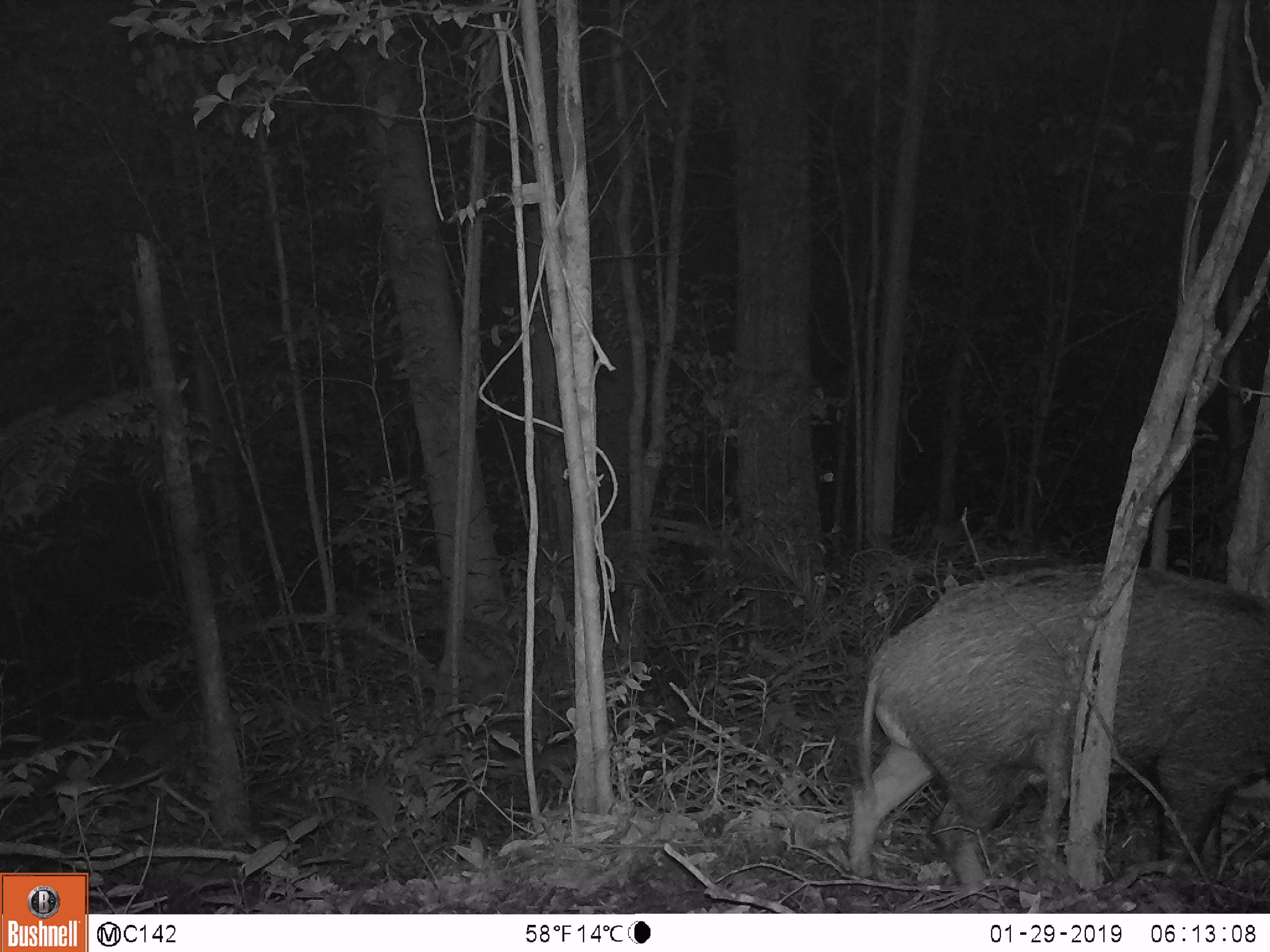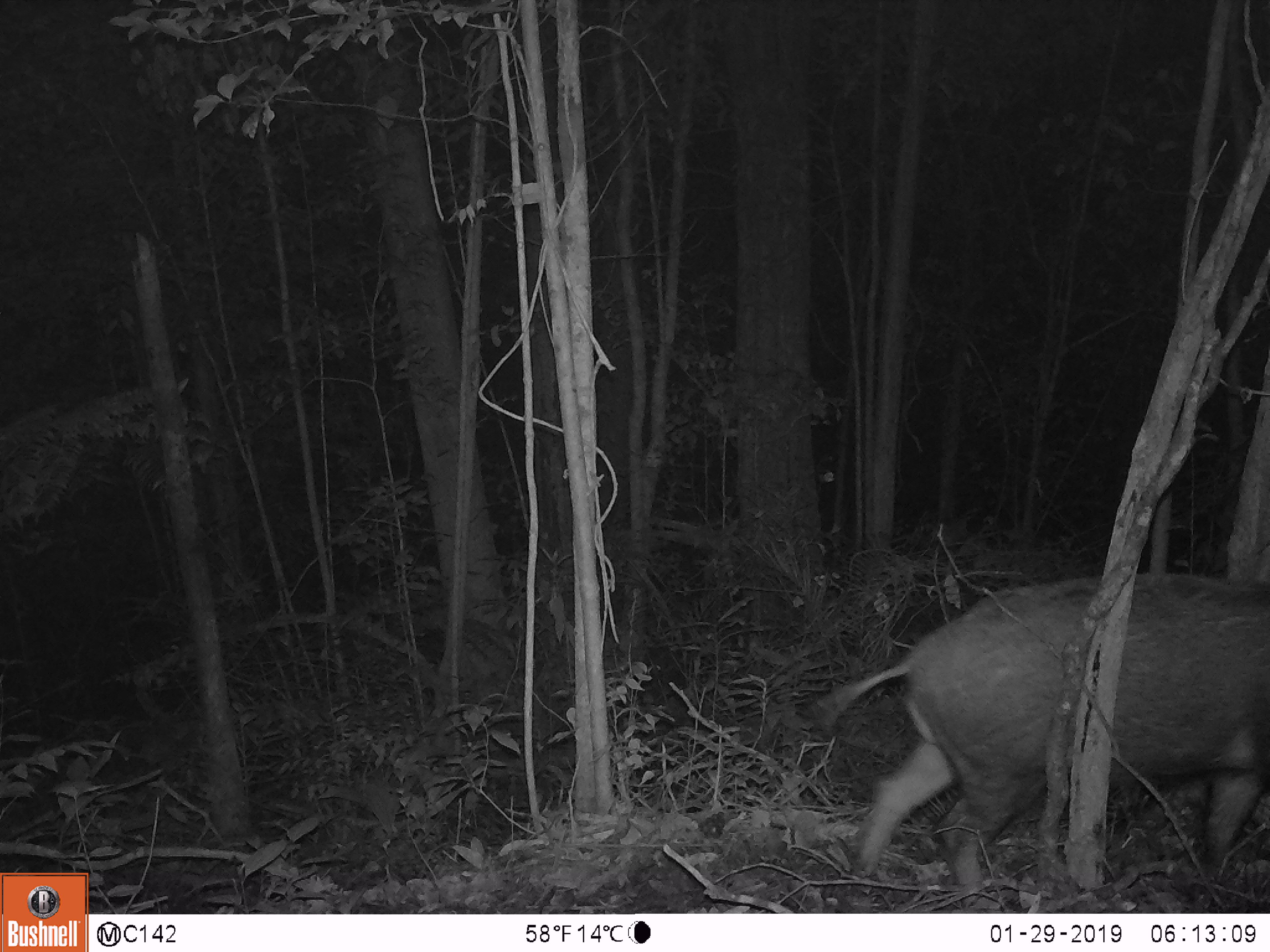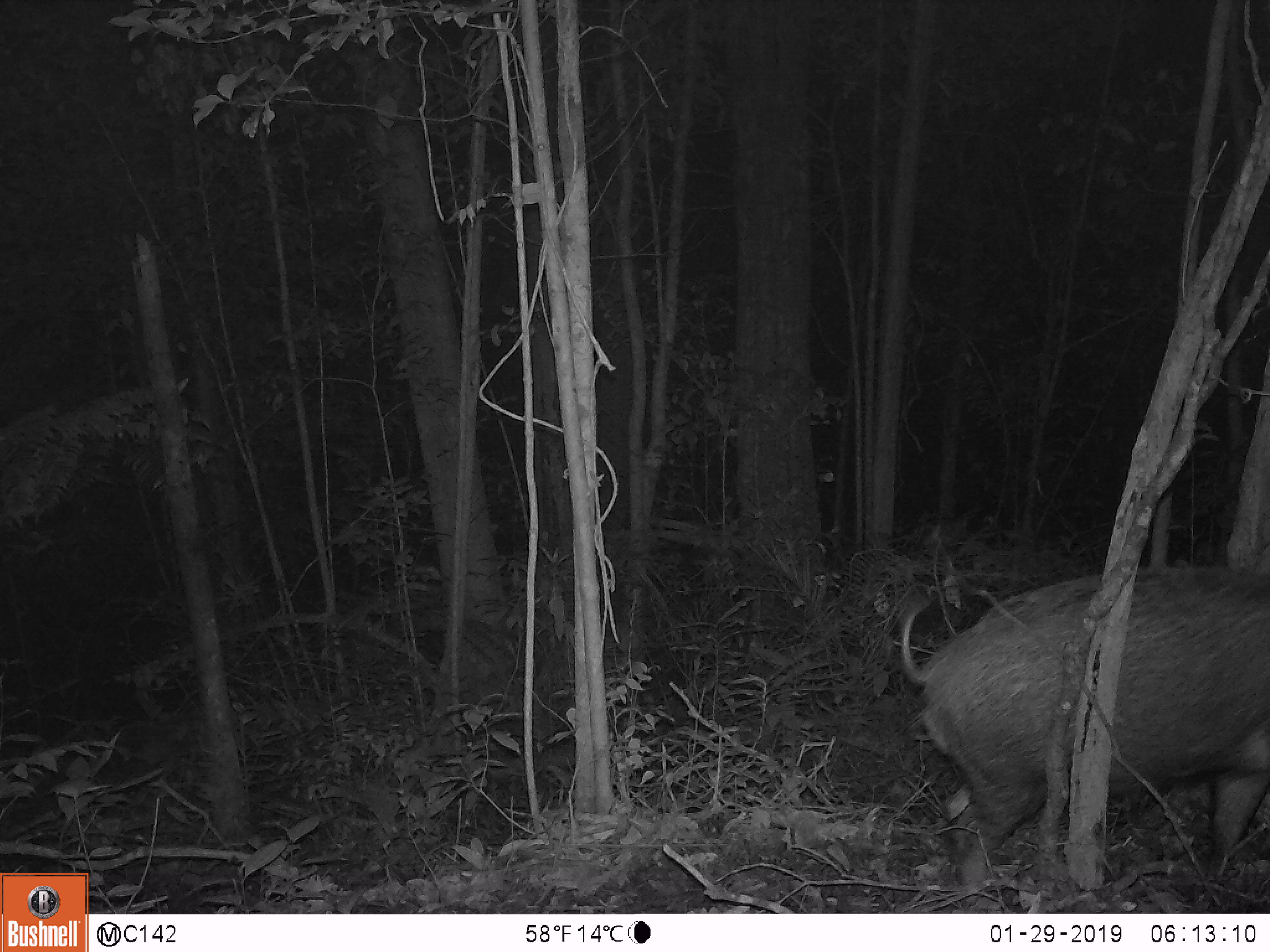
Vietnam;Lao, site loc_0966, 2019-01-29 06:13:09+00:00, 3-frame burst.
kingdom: Animalia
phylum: Chordata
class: Mammalia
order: Artiodactyla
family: Suidae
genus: Sus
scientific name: Sus scrofa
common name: eurasian wild pig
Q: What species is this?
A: Eurasian wild pig (Sus scrofa).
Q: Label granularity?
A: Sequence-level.